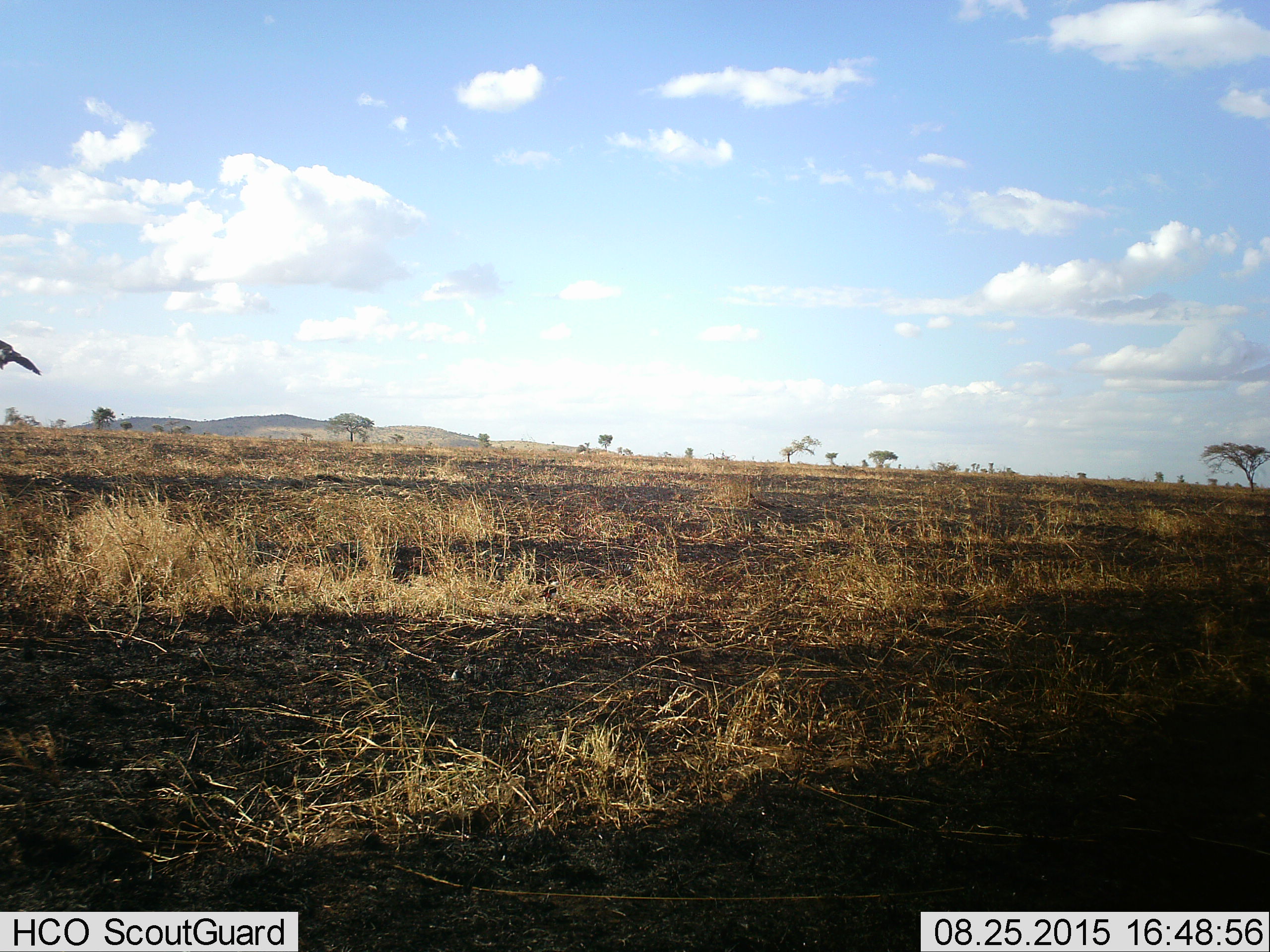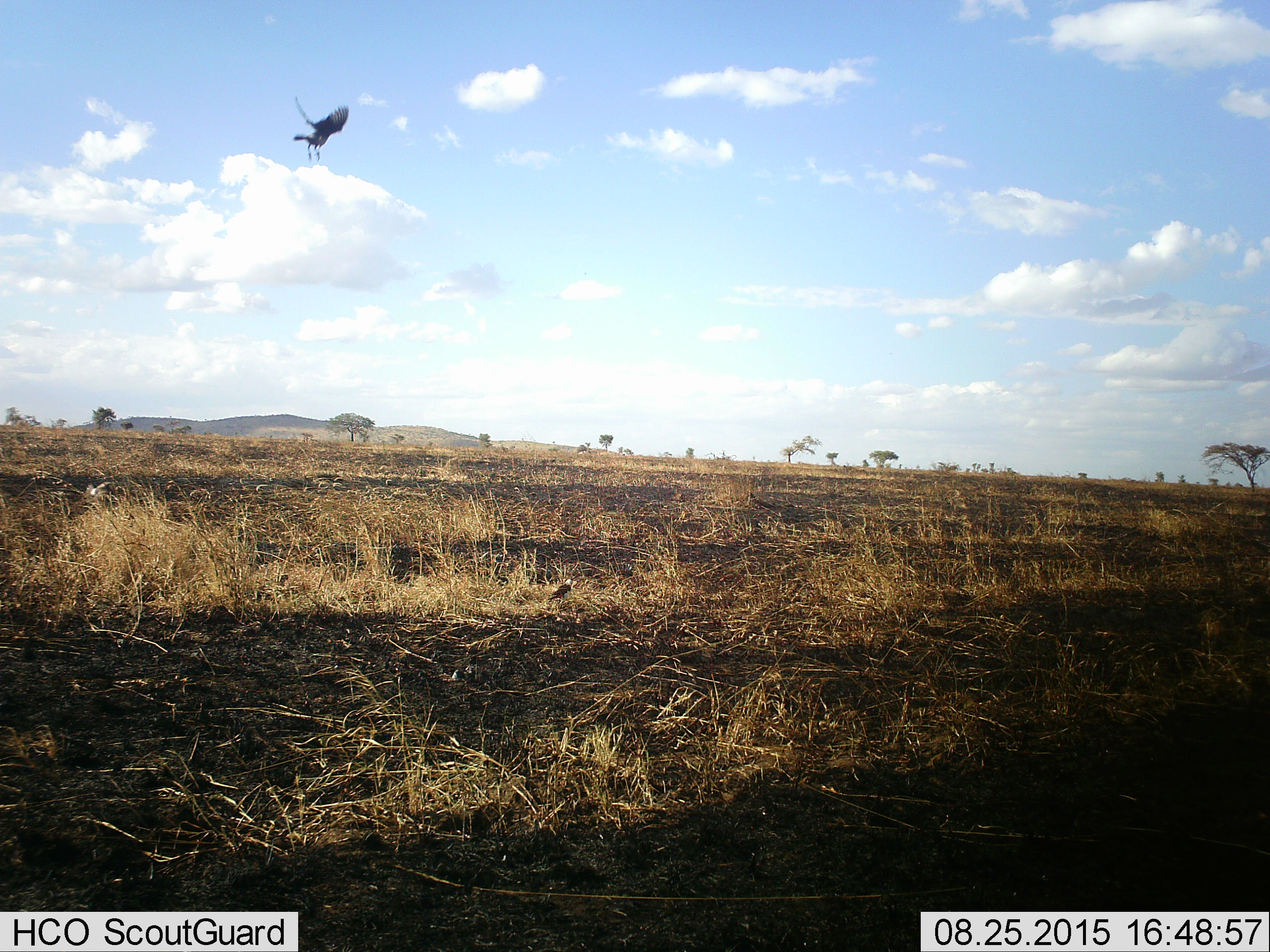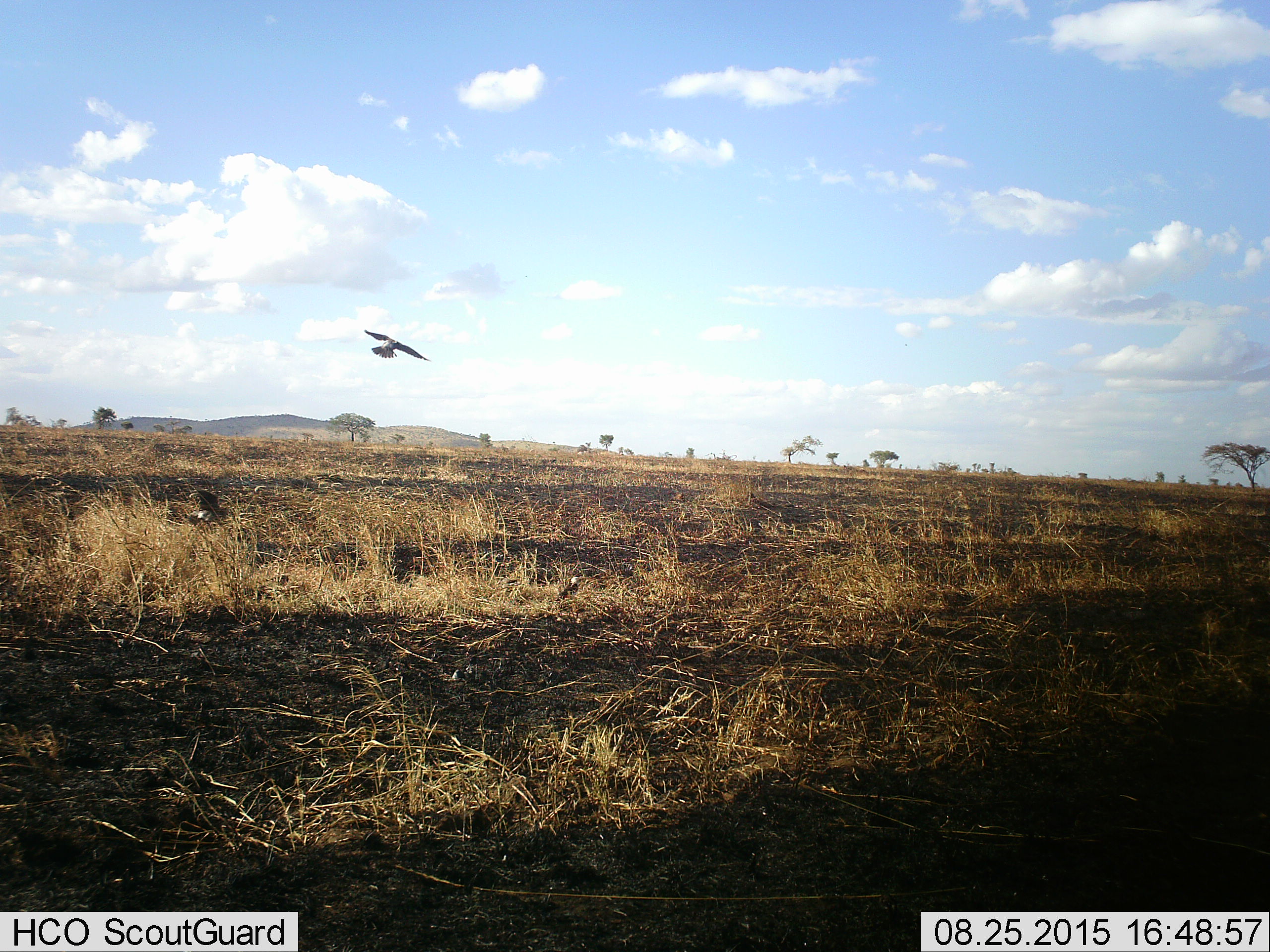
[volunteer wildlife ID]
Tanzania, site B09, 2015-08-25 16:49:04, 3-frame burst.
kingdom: Animalia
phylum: Chordata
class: Aves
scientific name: Aves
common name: bird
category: otherbird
Otherbird (bird) (Aves), count 1. Behavior (volunteer vote fractions): standing 31%, resting 0%, moving 100%, interacting 0%. Young present (vote fraction): 0%. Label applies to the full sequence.